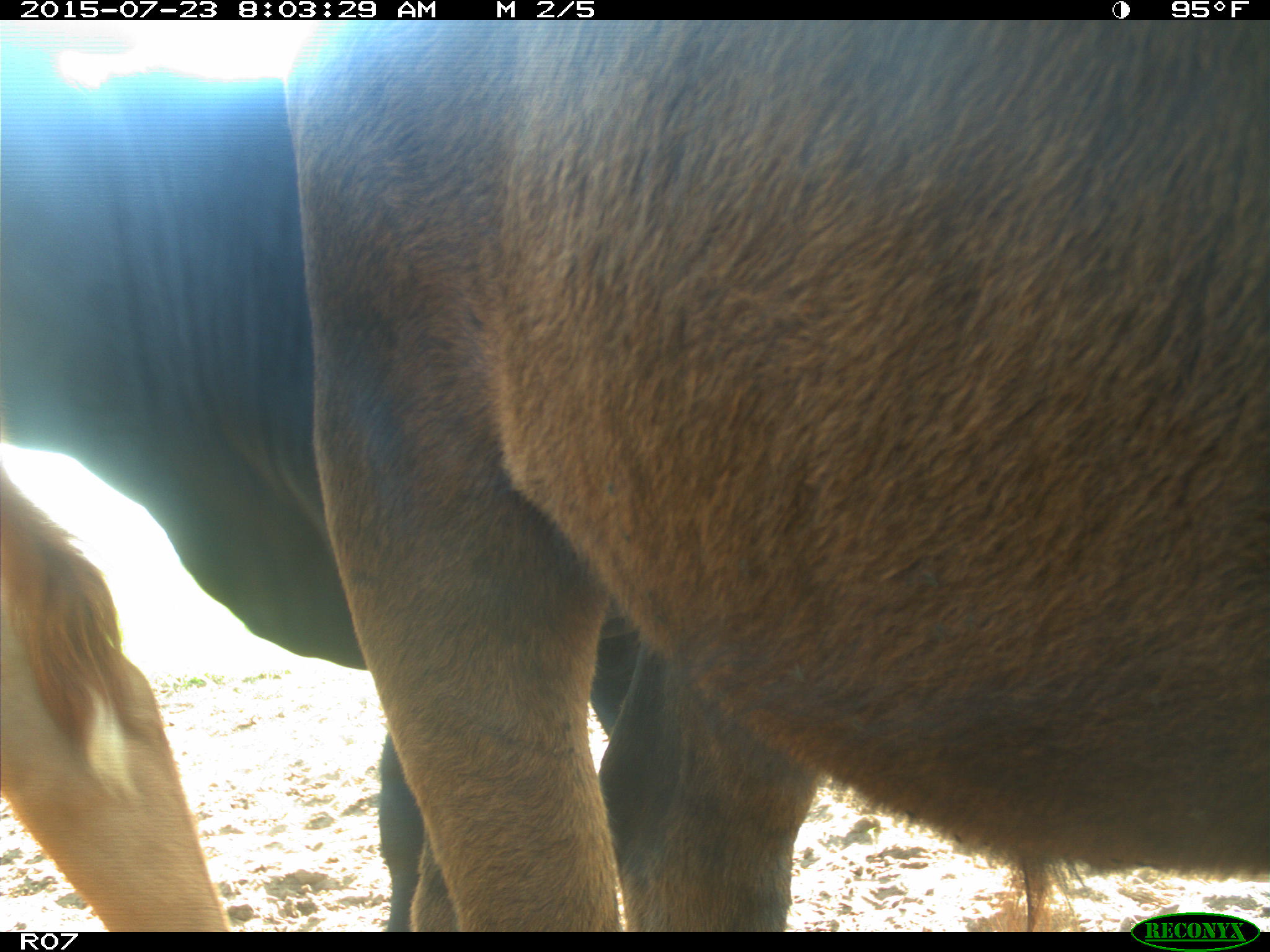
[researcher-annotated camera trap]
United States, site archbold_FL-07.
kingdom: Animalia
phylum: Chordata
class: Mammalia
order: Artiodactyla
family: Bovidae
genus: Bos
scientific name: Bos taurus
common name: domestic cow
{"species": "Bos taurus (domestic cow)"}